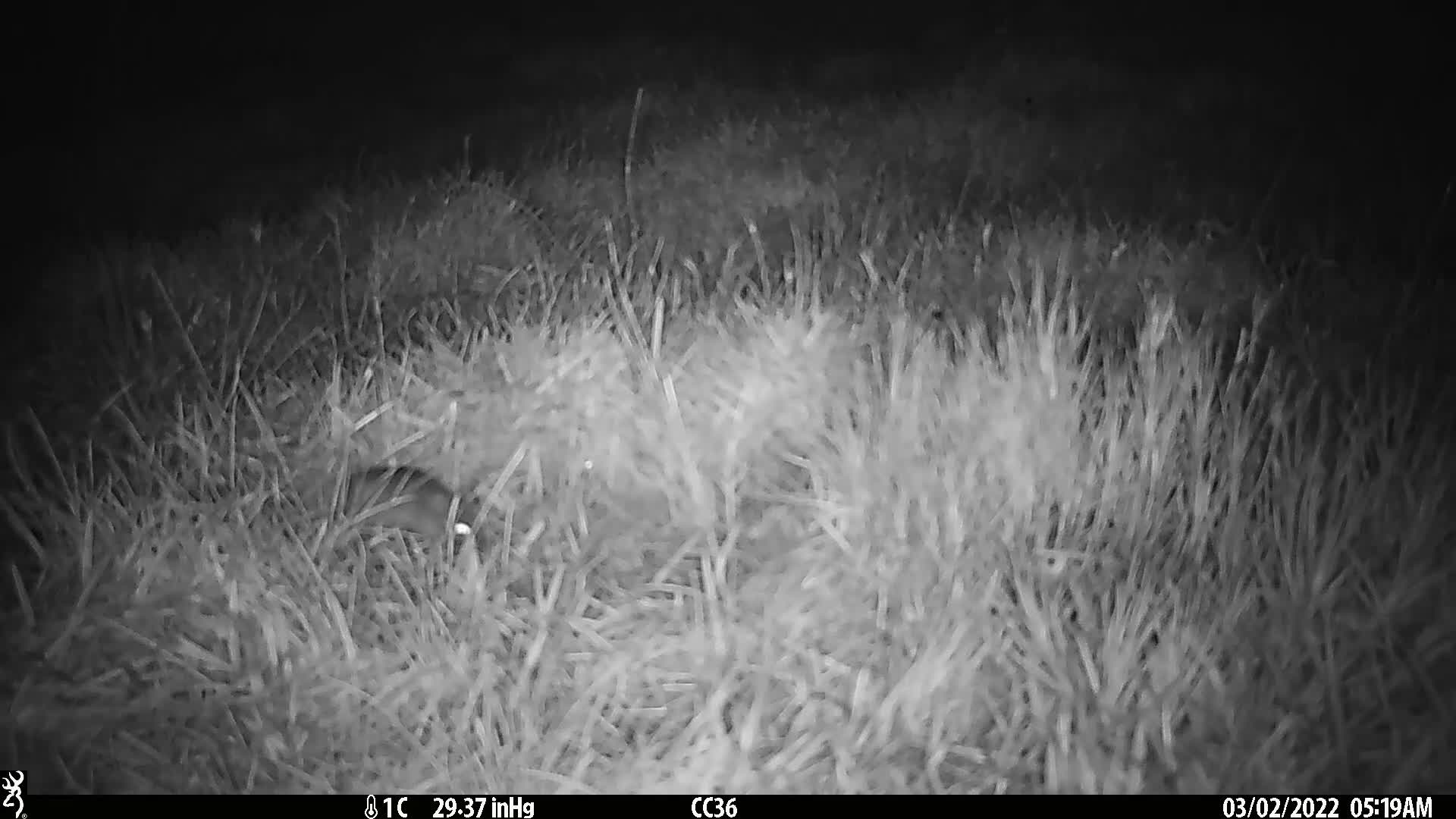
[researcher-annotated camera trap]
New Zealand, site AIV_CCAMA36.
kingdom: Animalia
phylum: Chordata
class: Mammalia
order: Rodentia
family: Muridae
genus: Mus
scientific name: Mus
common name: mouse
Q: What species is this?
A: Mouse (Mus).